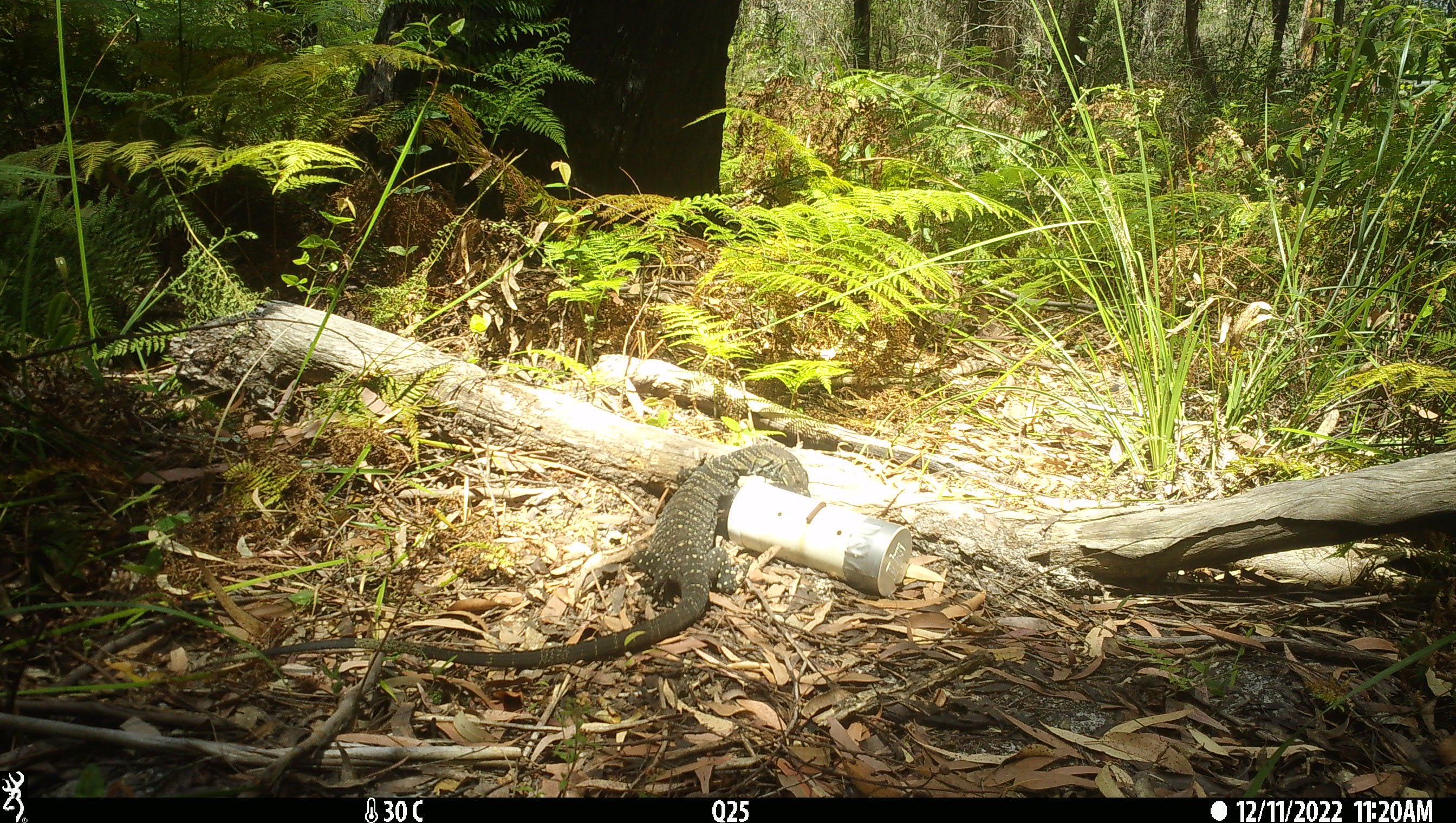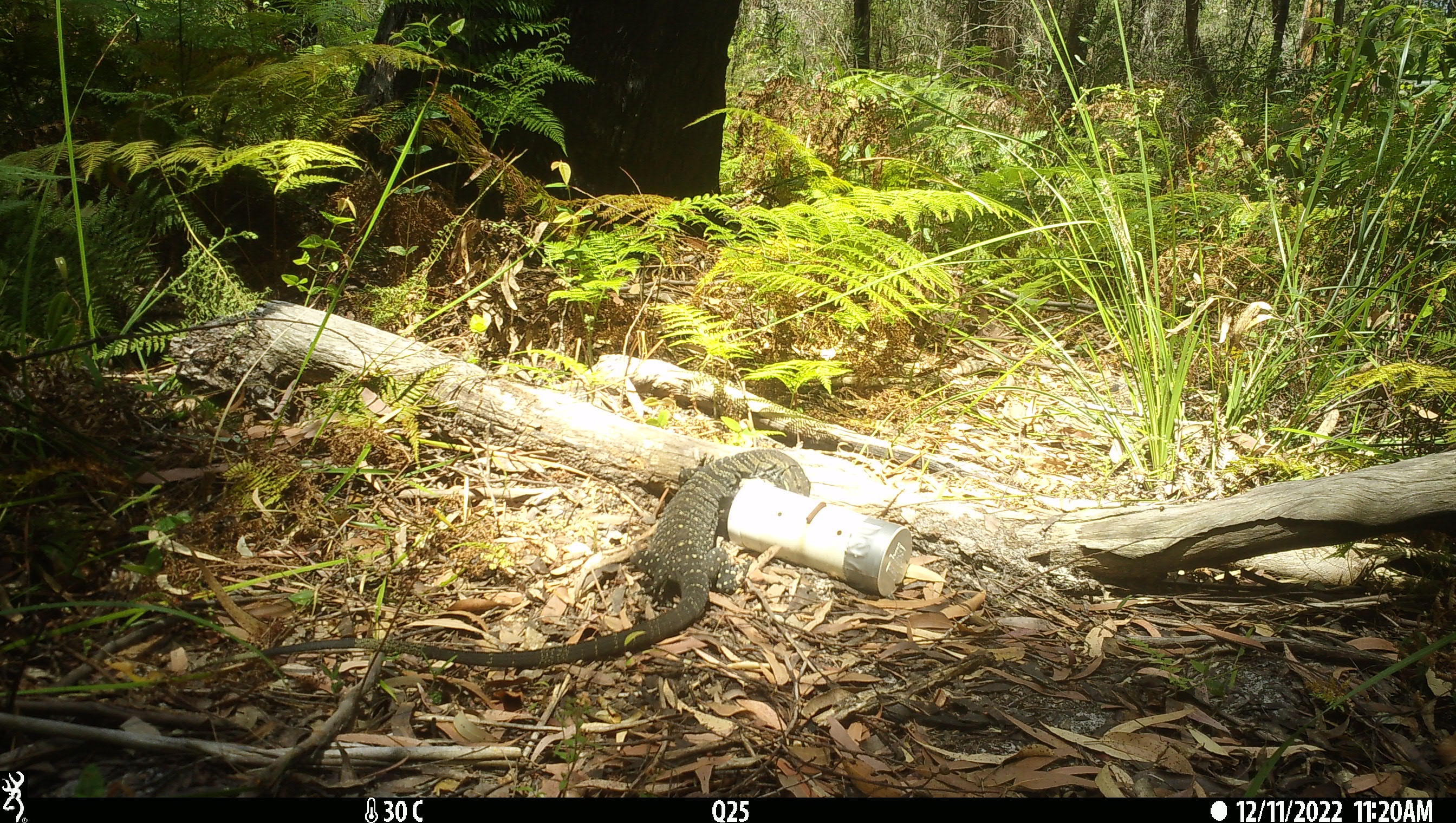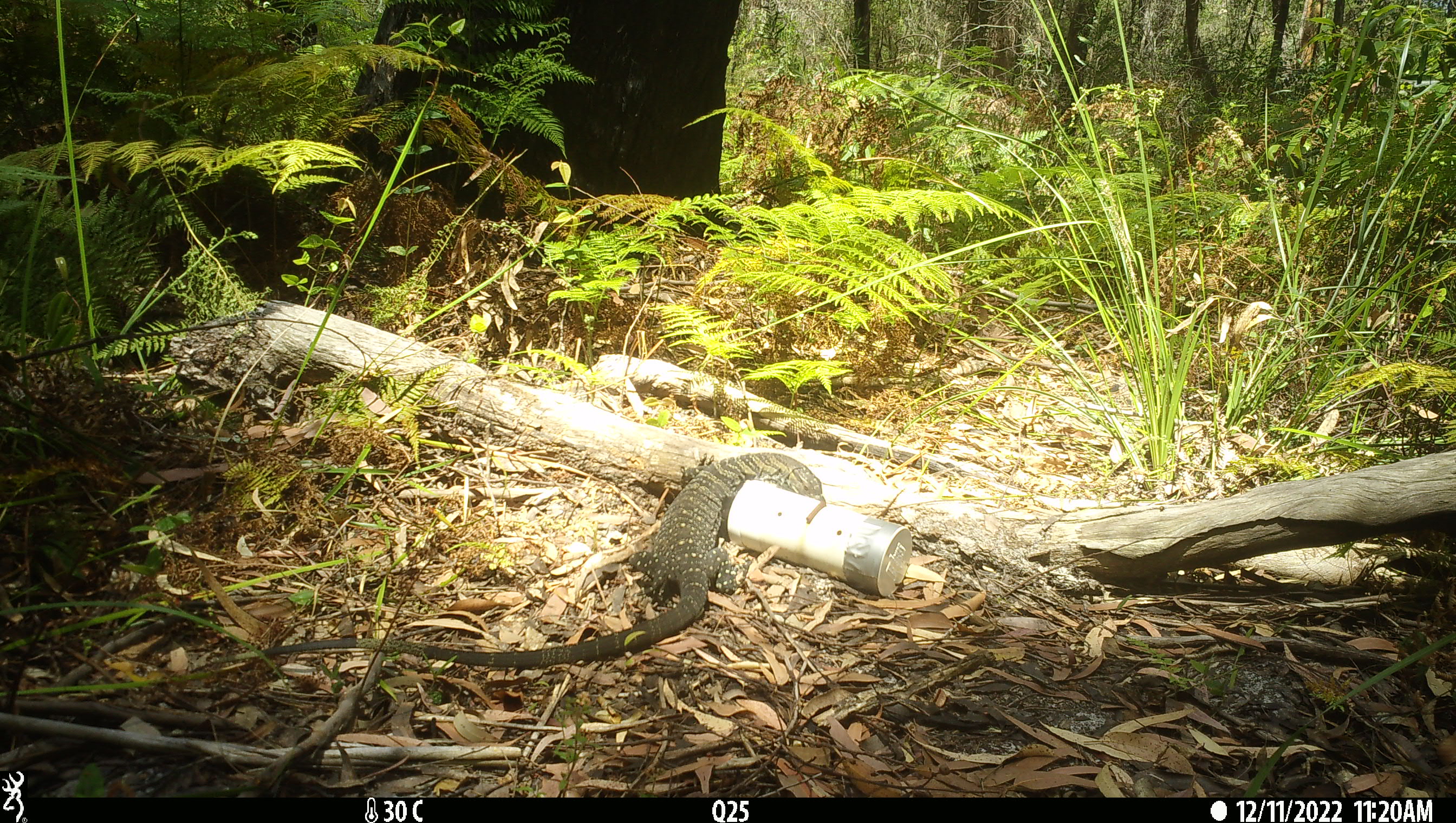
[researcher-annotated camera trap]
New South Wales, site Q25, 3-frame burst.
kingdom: Animalia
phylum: Chordata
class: Reptilia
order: Squamata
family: Varanidae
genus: Varanus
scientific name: Varanus varius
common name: lace monitor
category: goanna